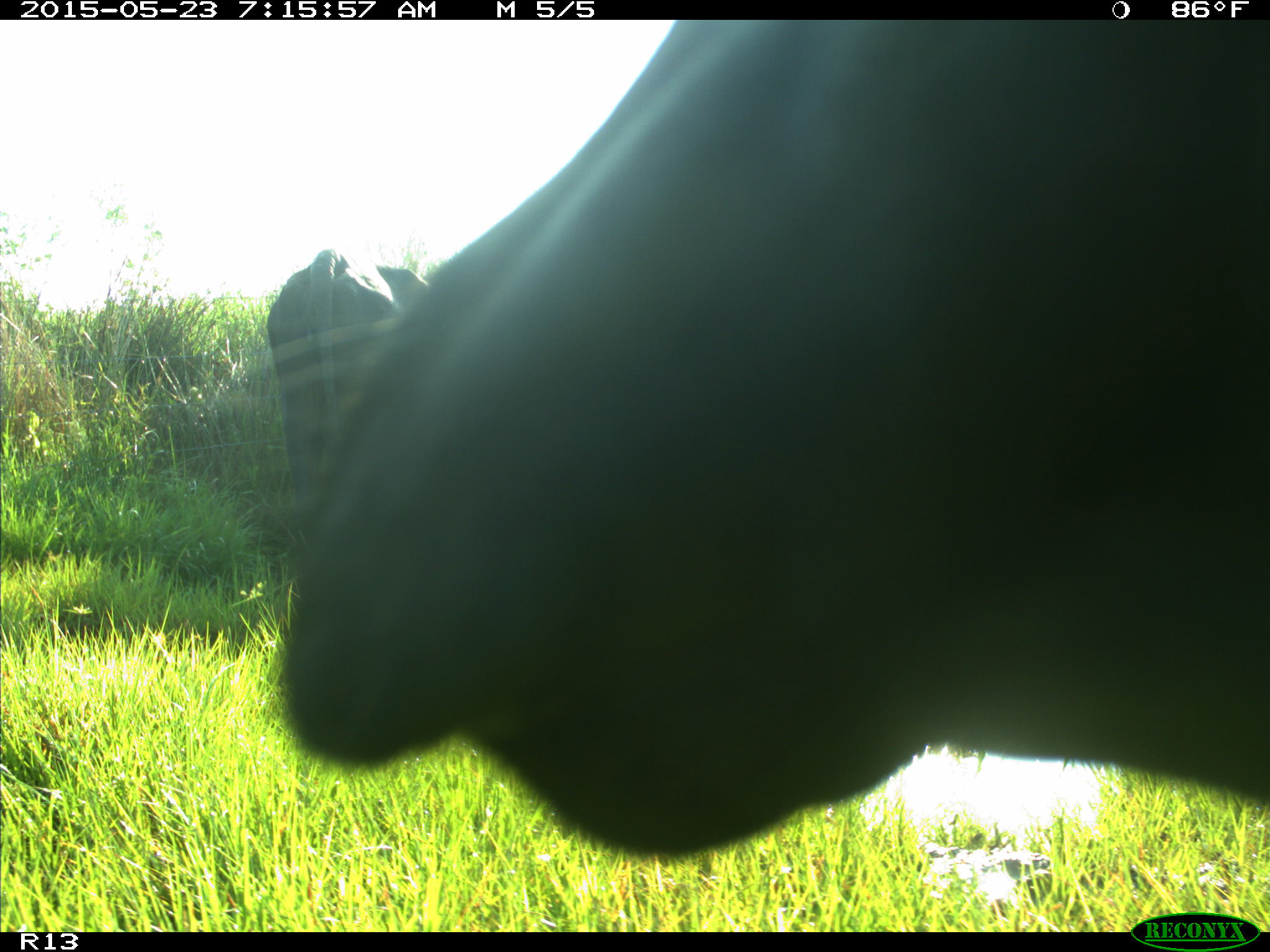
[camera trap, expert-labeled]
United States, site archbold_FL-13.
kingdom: Animalia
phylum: Chordata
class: Mammalia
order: Artiodactyla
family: Bovidae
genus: Bos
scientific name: Bos taurus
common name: domestic cow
Bos taurus (domestic cow).